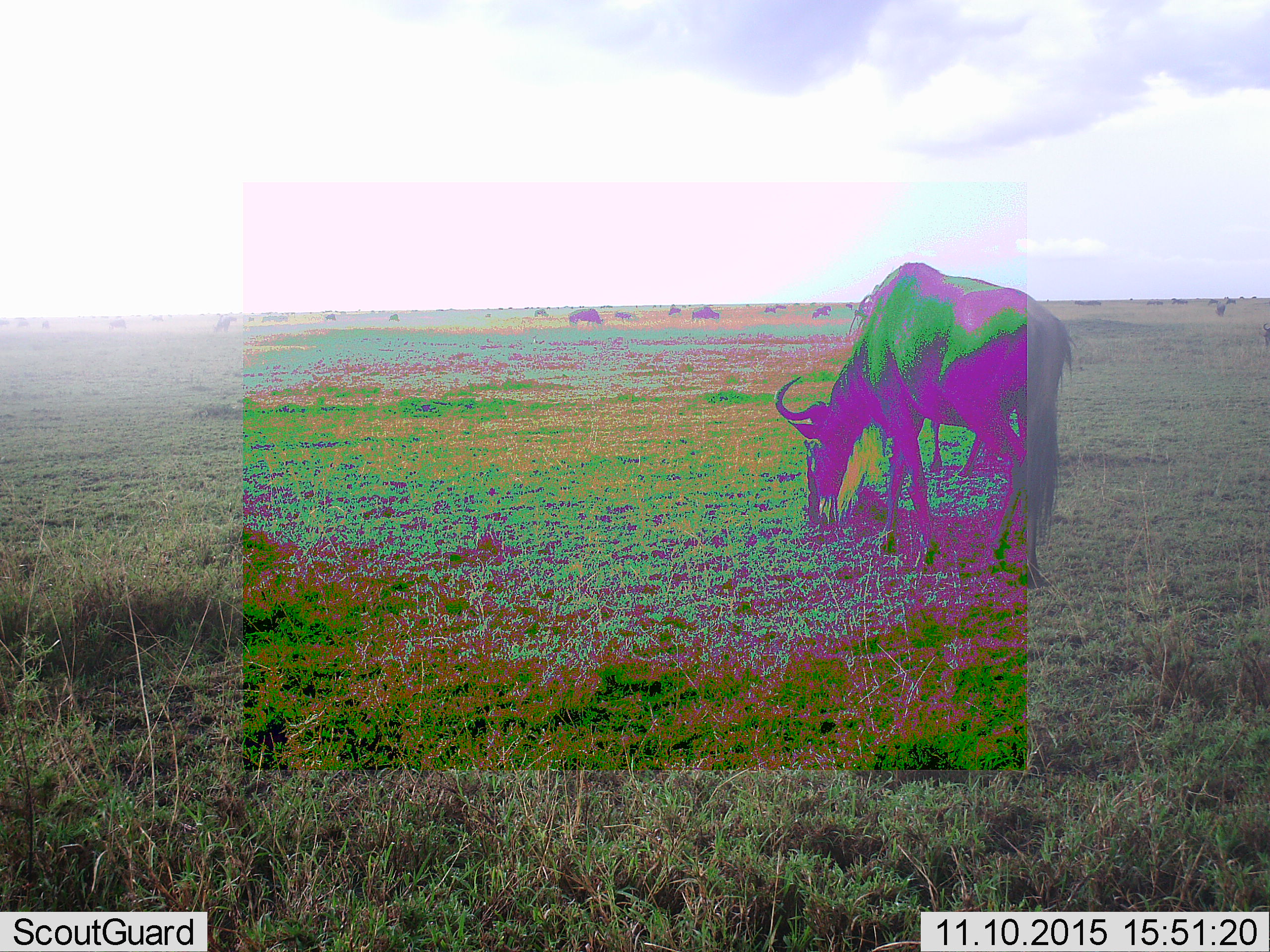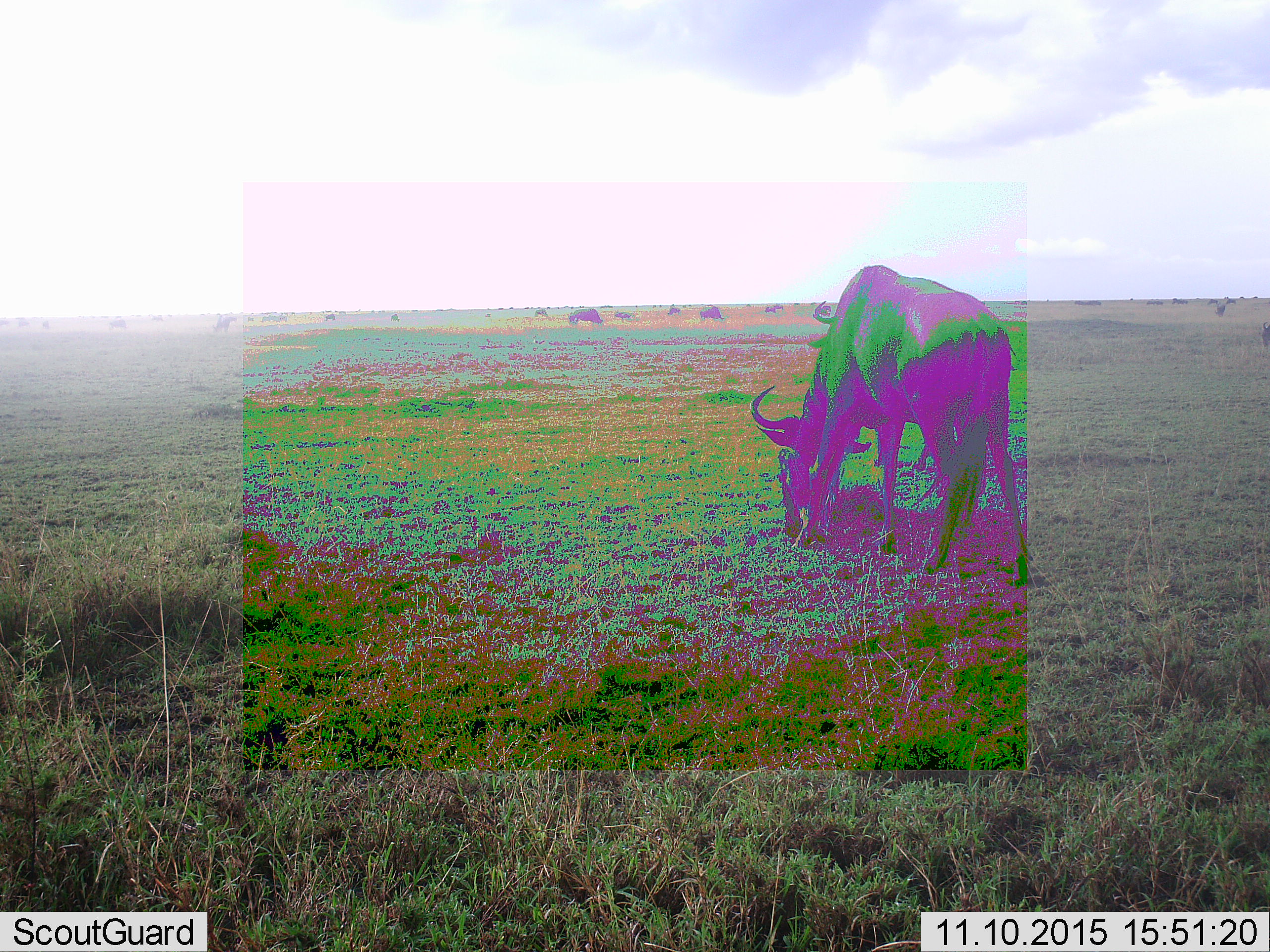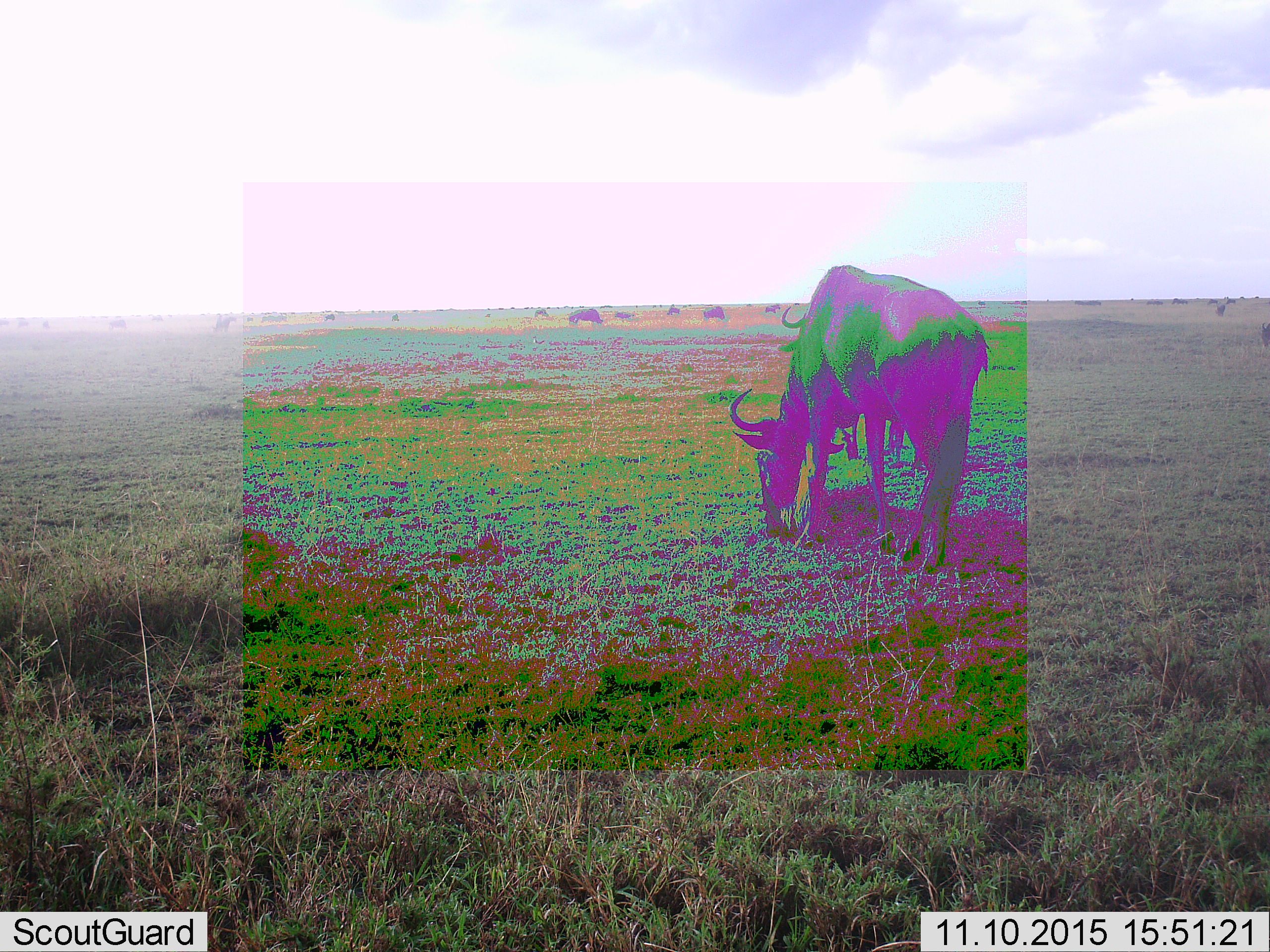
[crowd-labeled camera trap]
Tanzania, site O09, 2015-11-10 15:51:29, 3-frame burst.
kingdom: Animalia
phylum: Chordata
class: Mammalia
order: Artiodactyla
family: Bovidae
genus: Connochaetes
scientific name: Connochaetes taurinus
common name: blue wildebeest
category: wildebeest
Wildebeest (blue wildebeest) (Connochaetes taurinus), count 11-50. Behavior (volunteer vote fractions): standing 62%, resting 0%, moving 50%, interacting 0%. Young present (vote fraction): 0%. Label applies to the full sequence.